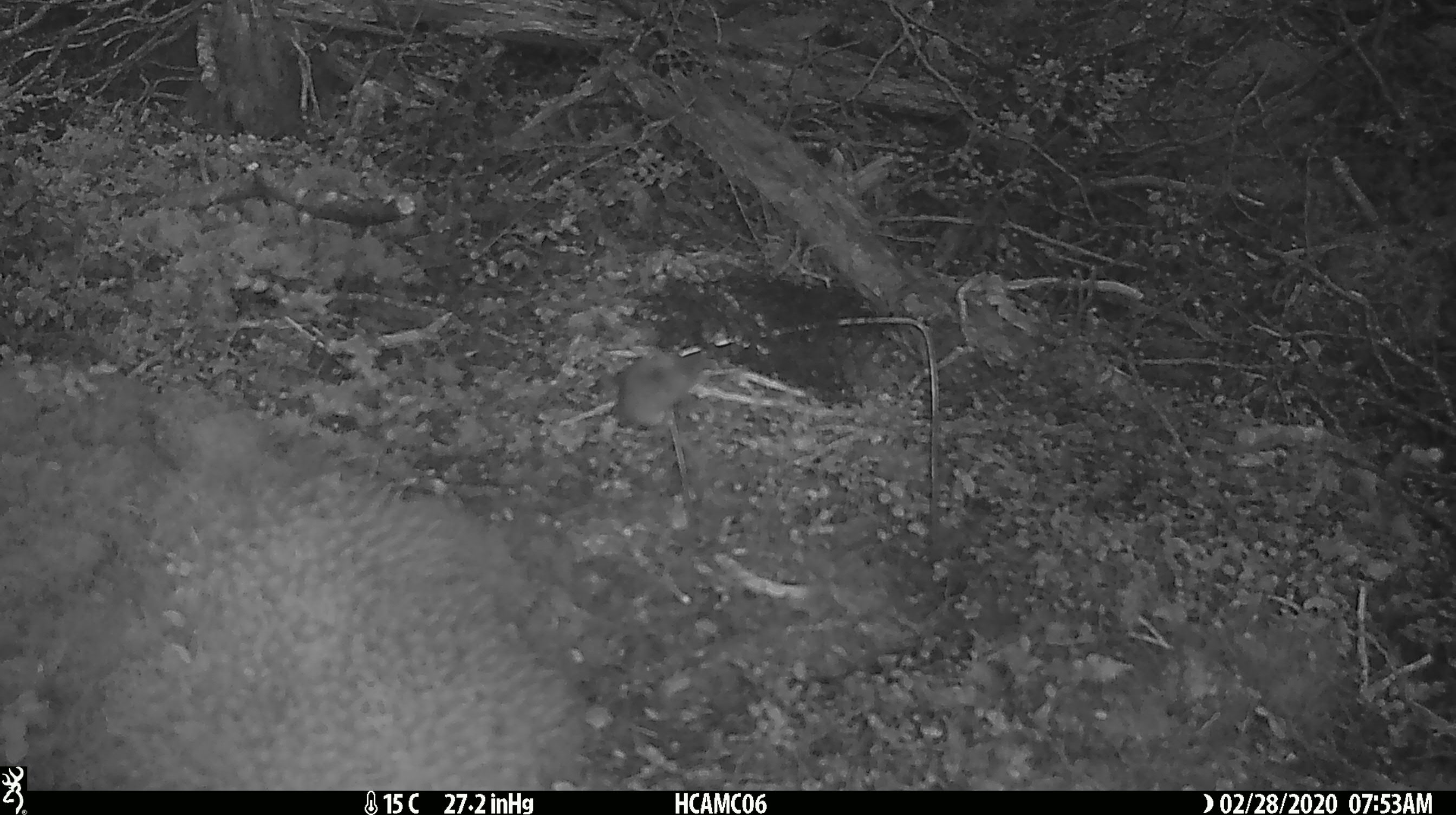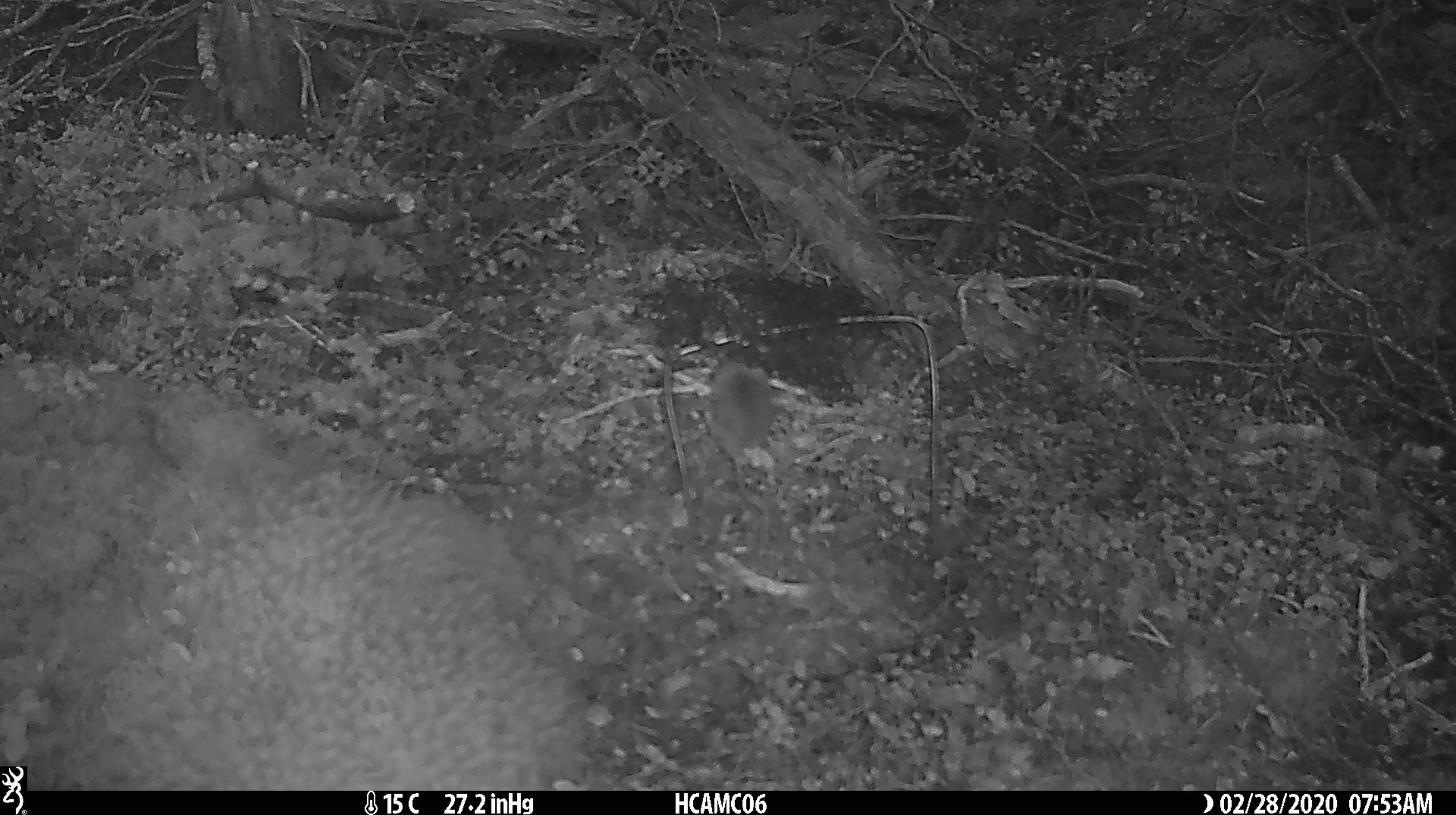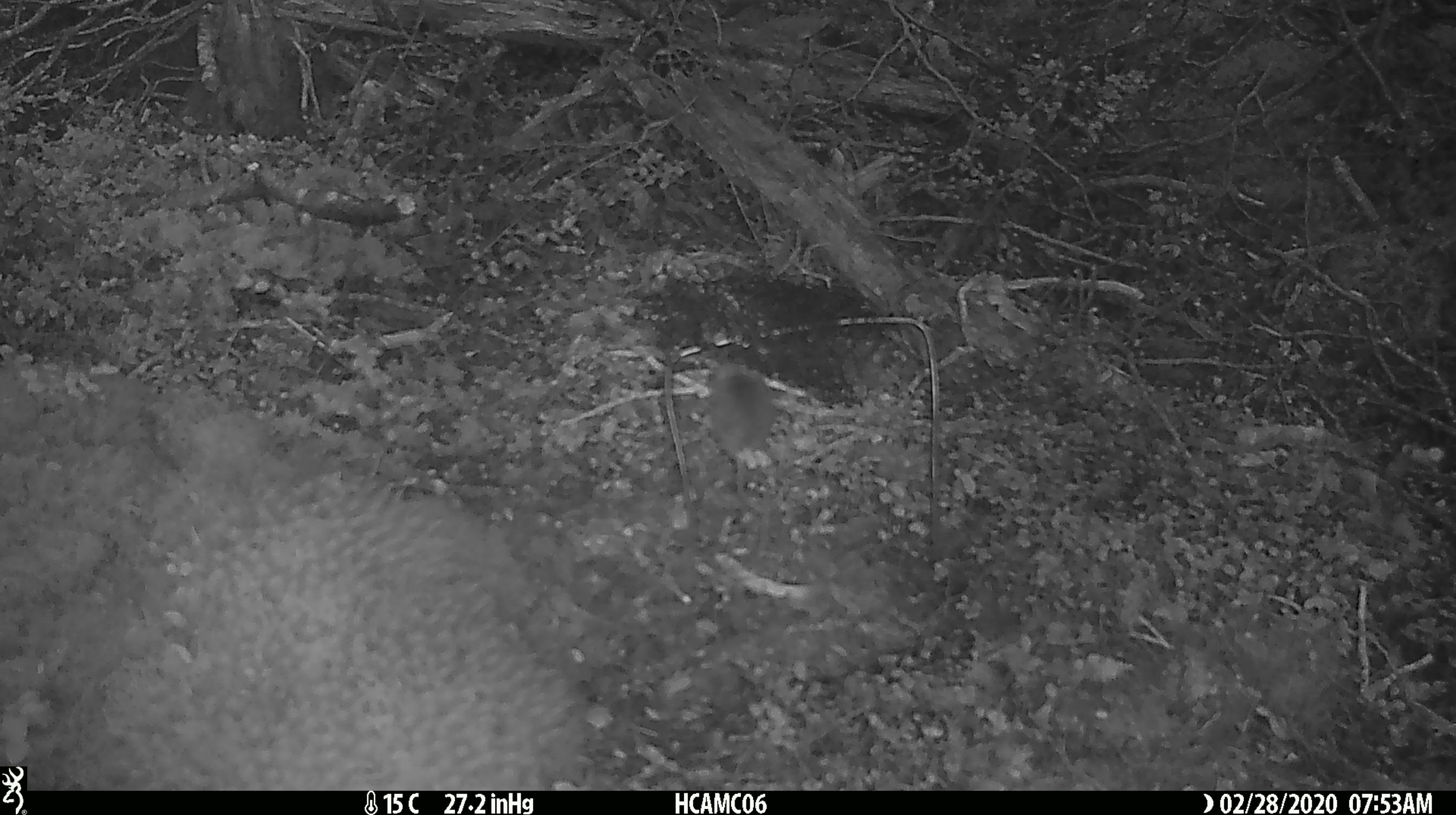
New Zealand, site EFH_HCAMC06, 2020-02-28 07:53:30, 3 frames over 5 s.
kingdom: Animalia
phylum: Chordata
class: Mammalia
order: Rodentia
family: Muridae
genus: Mus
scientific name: Mus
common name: mouse